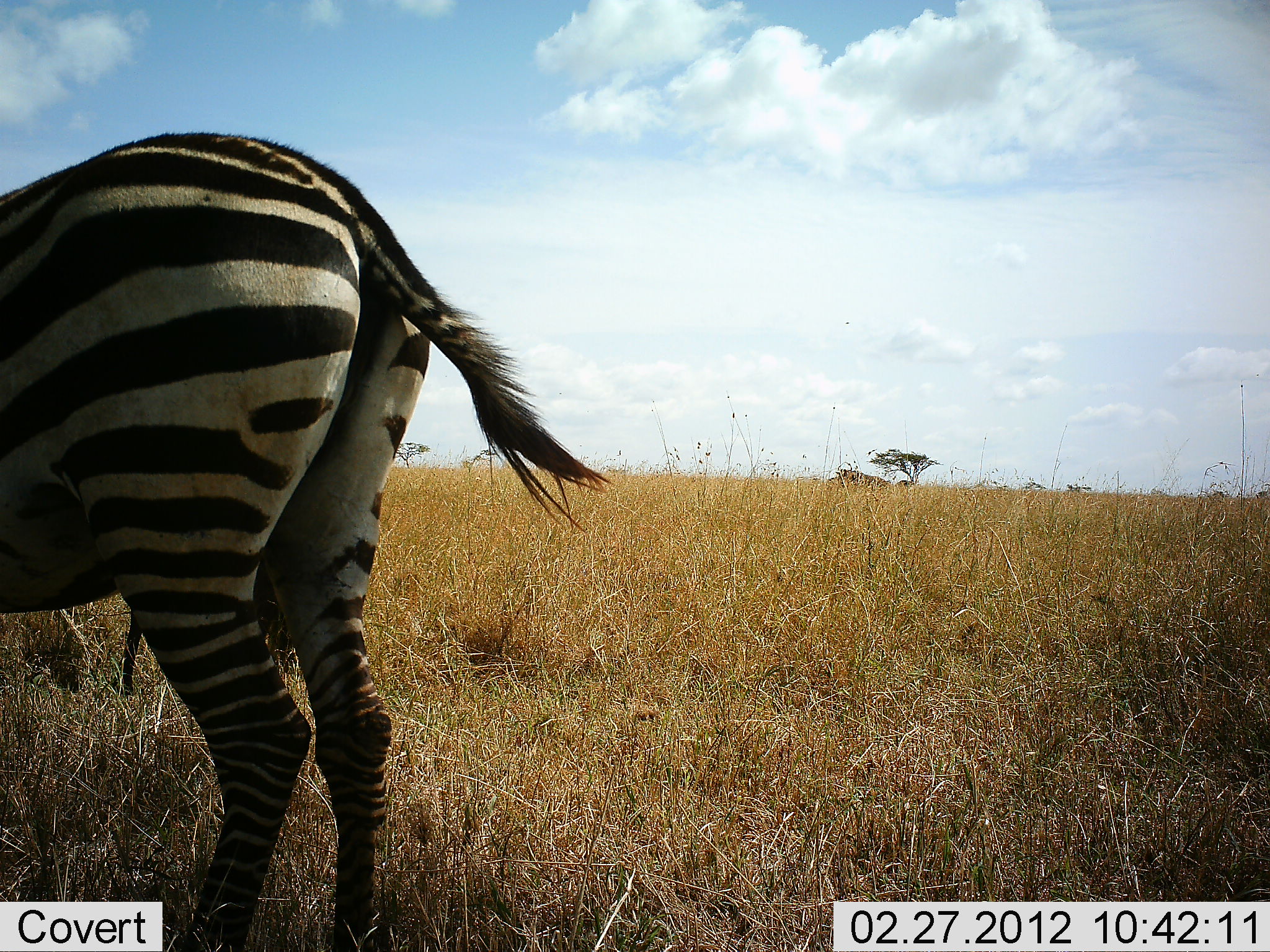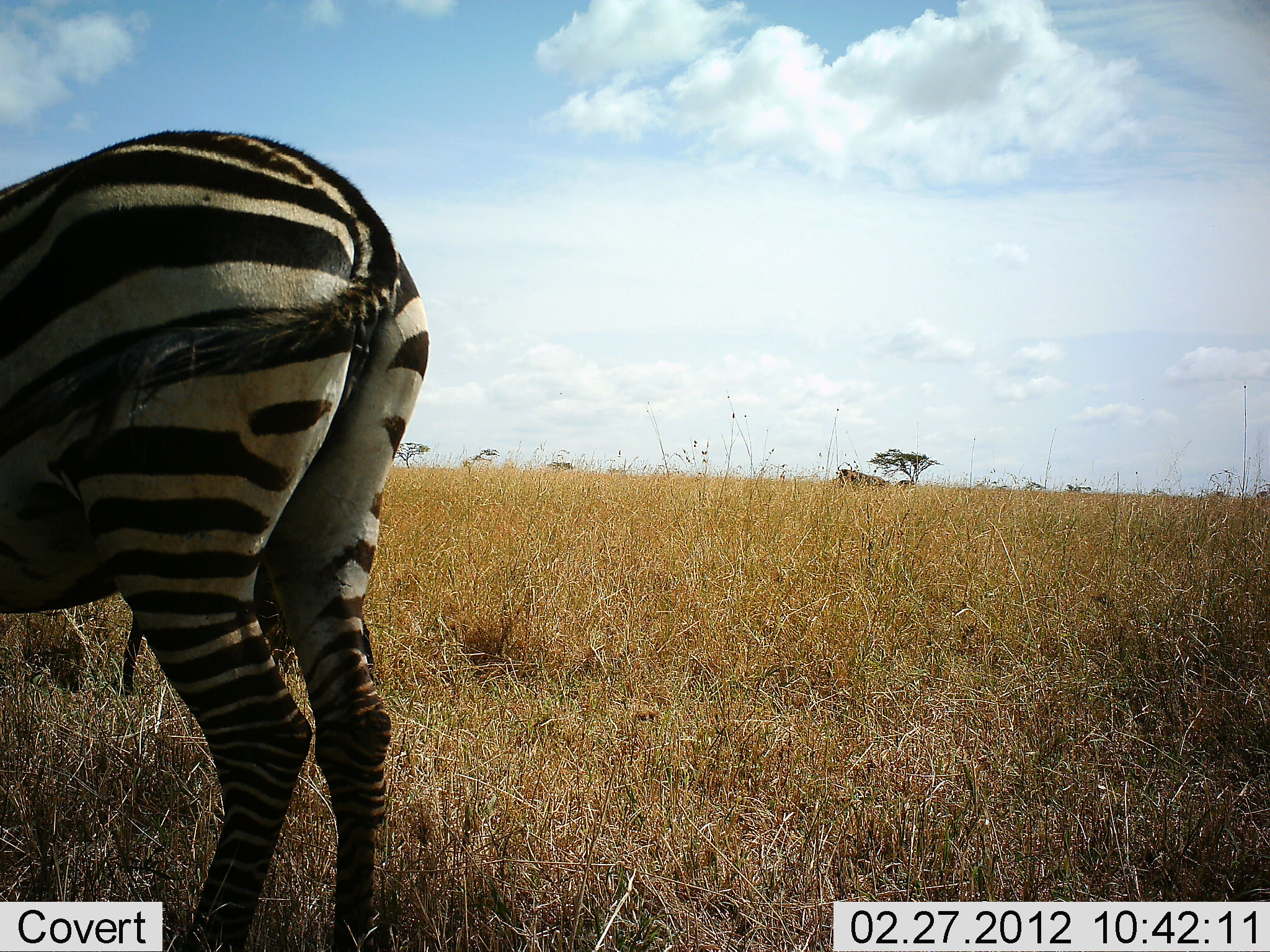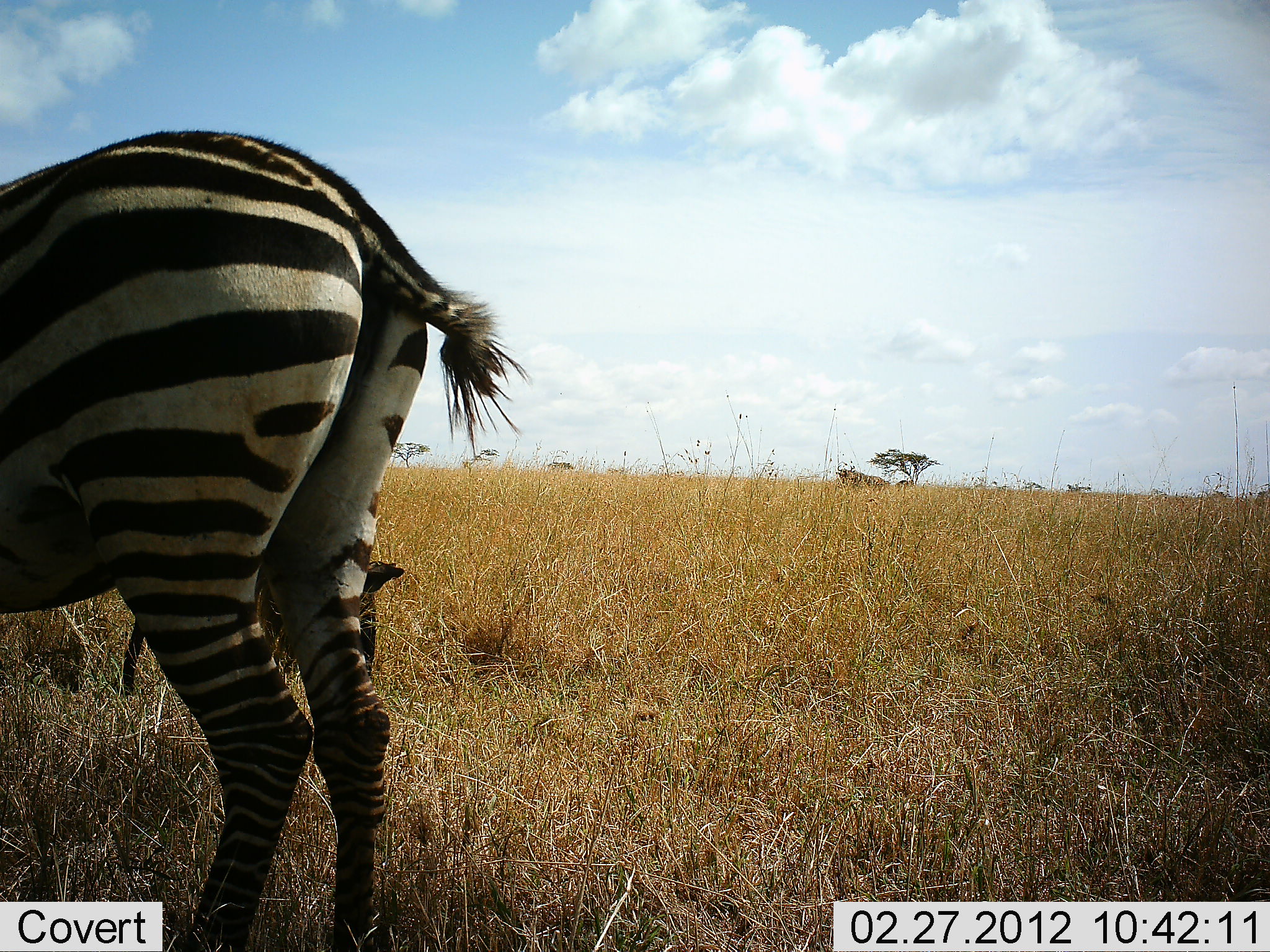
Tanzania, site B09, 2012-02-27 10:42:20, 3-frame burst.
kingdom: Animalia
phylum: Chordata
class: Mammalia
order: Perissodactyla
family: Equidae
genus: Equus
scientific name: Equus quagga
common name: plains zebra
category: zebra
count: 2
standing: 86%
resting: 7%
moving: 0%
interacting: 0%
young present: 29%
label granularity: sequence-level